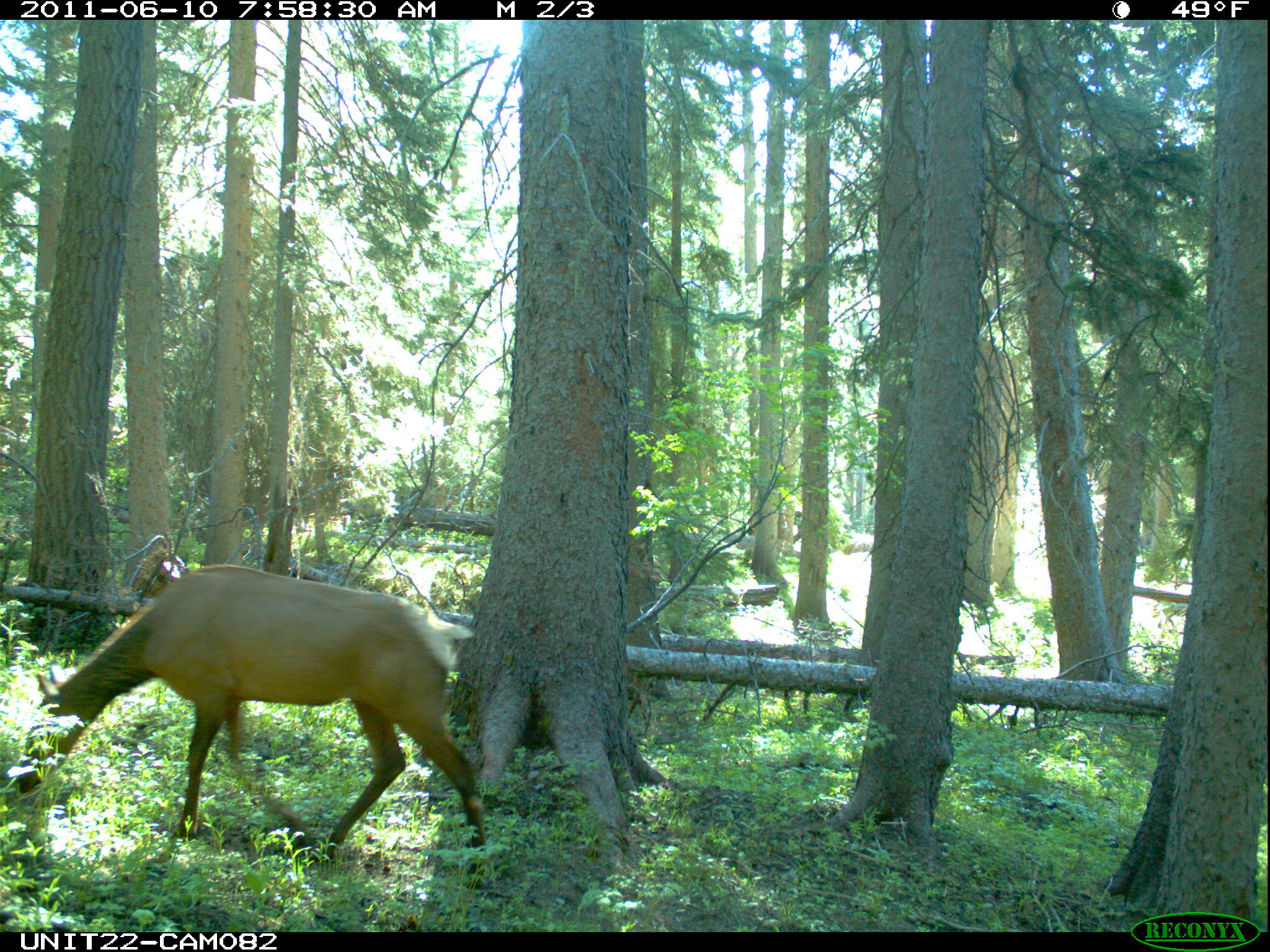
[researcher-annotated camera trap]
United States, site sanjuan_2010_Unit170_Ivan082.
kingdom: Animalia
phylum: Chordata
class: Mammalia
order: Artiodactyla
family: Cervidae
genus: Cervus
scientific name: Cervus elaphus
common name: red deer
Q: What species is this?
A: Cervus elaphus (red deer).